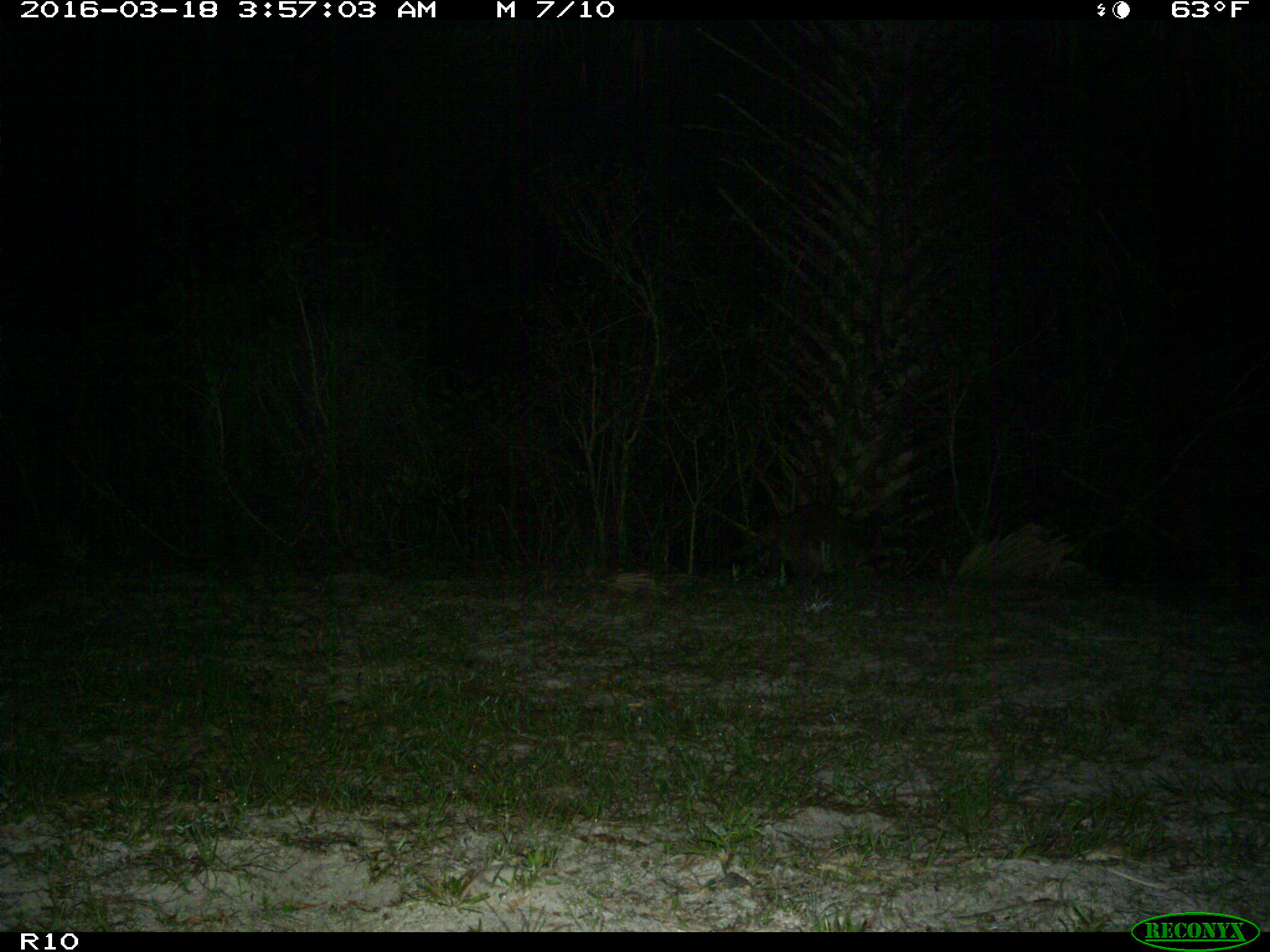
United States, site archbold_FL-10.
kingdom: Animalia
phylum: Chordata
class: Mammalia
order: Carnivora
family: Procyonidae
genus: Procyon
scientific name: Procyon lotor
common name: common raccoon